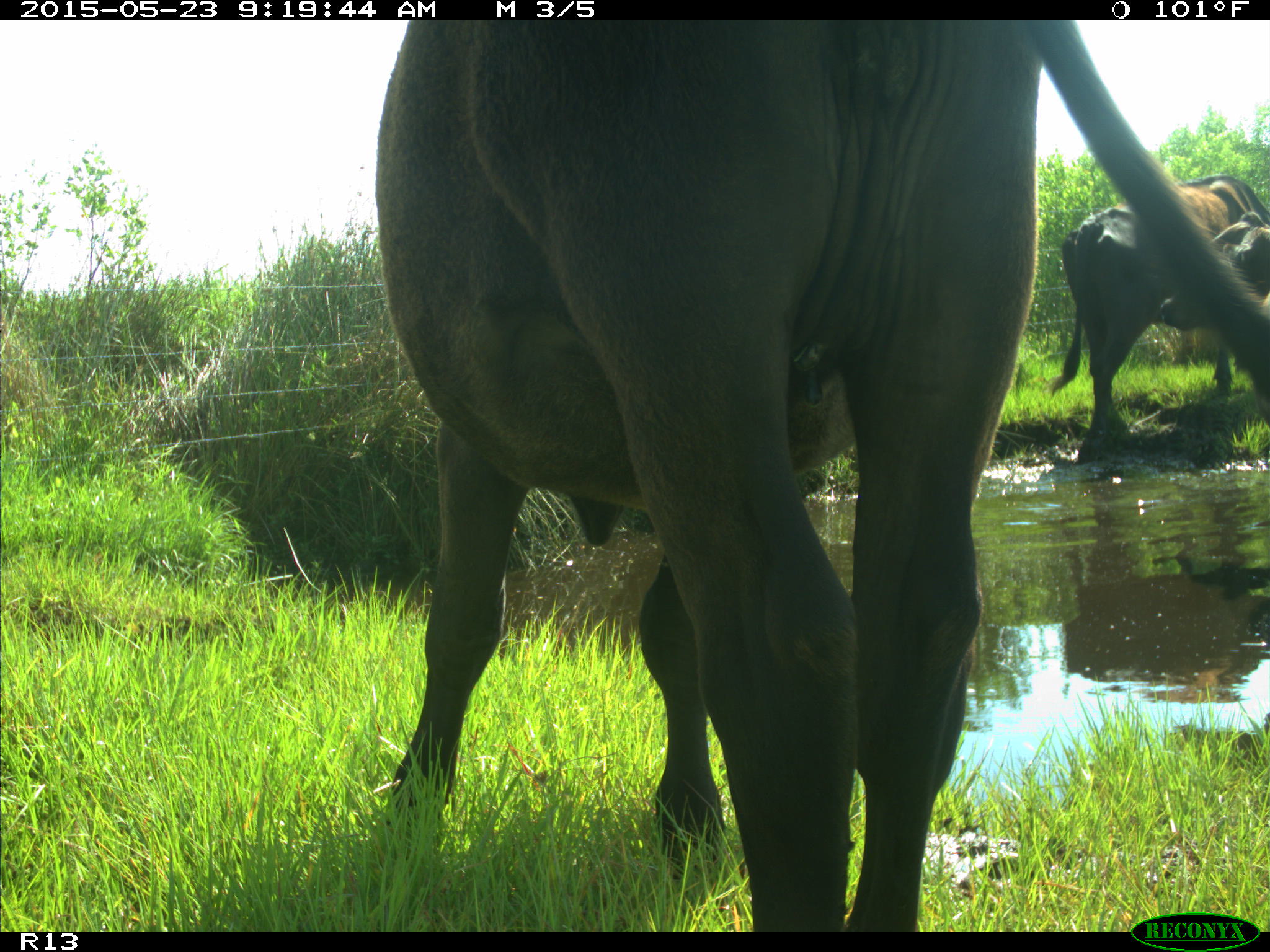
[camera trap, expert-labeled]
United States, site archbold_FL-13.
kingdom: Animalia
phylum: Chordata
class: Mammalia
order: Artiodactyla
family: Bovidae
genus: Bos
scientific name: Bos taurus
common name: domestic cow